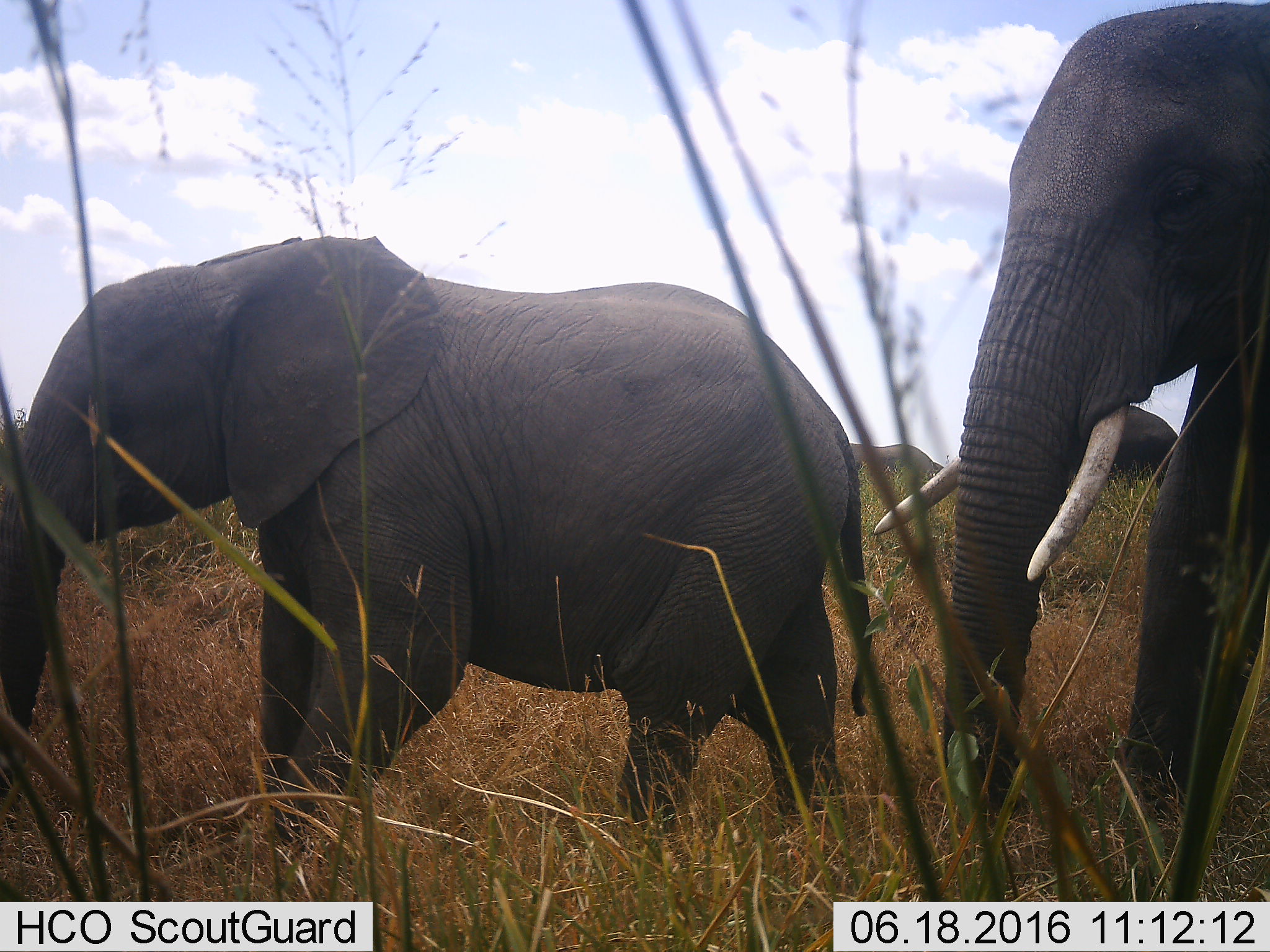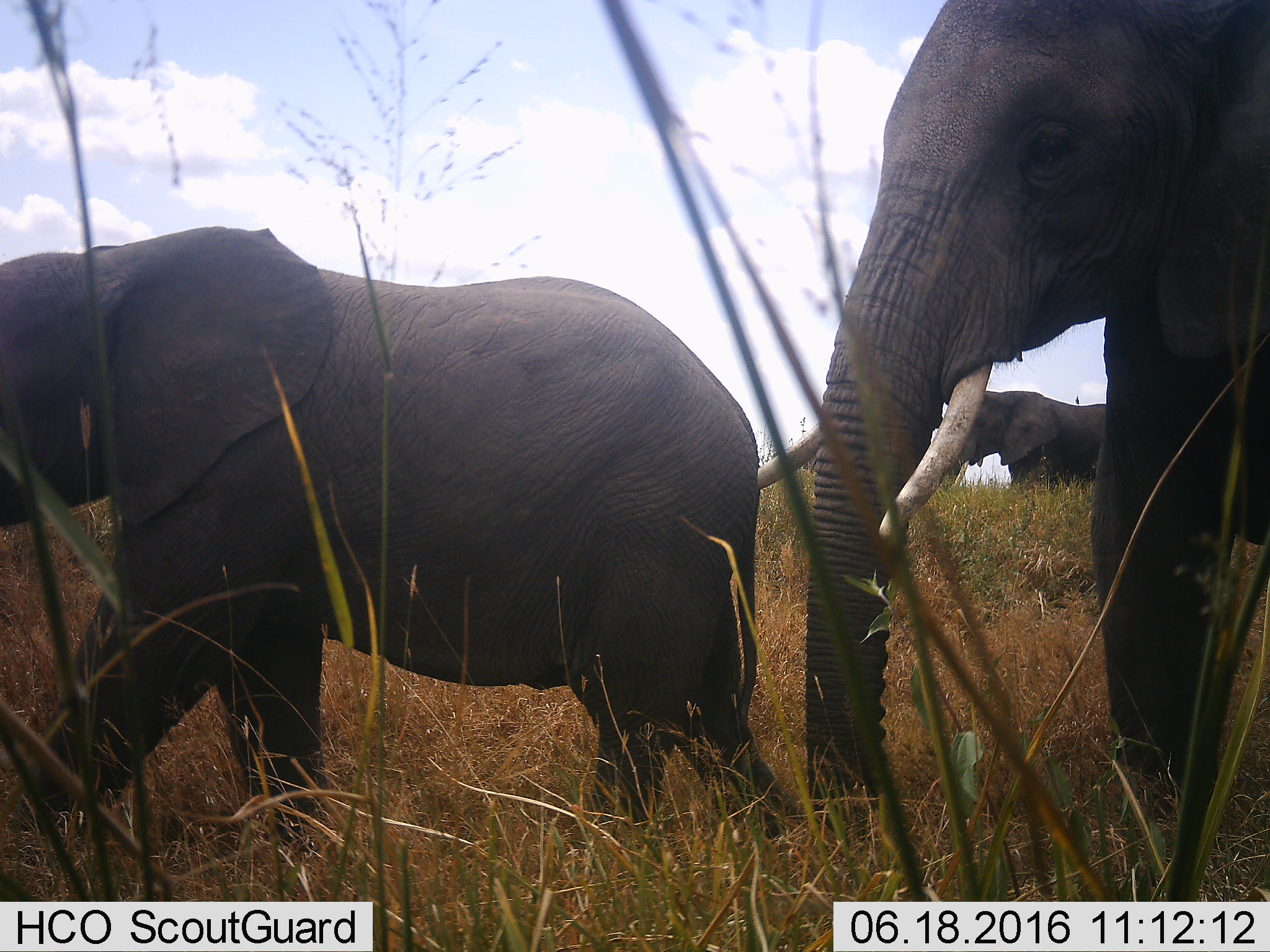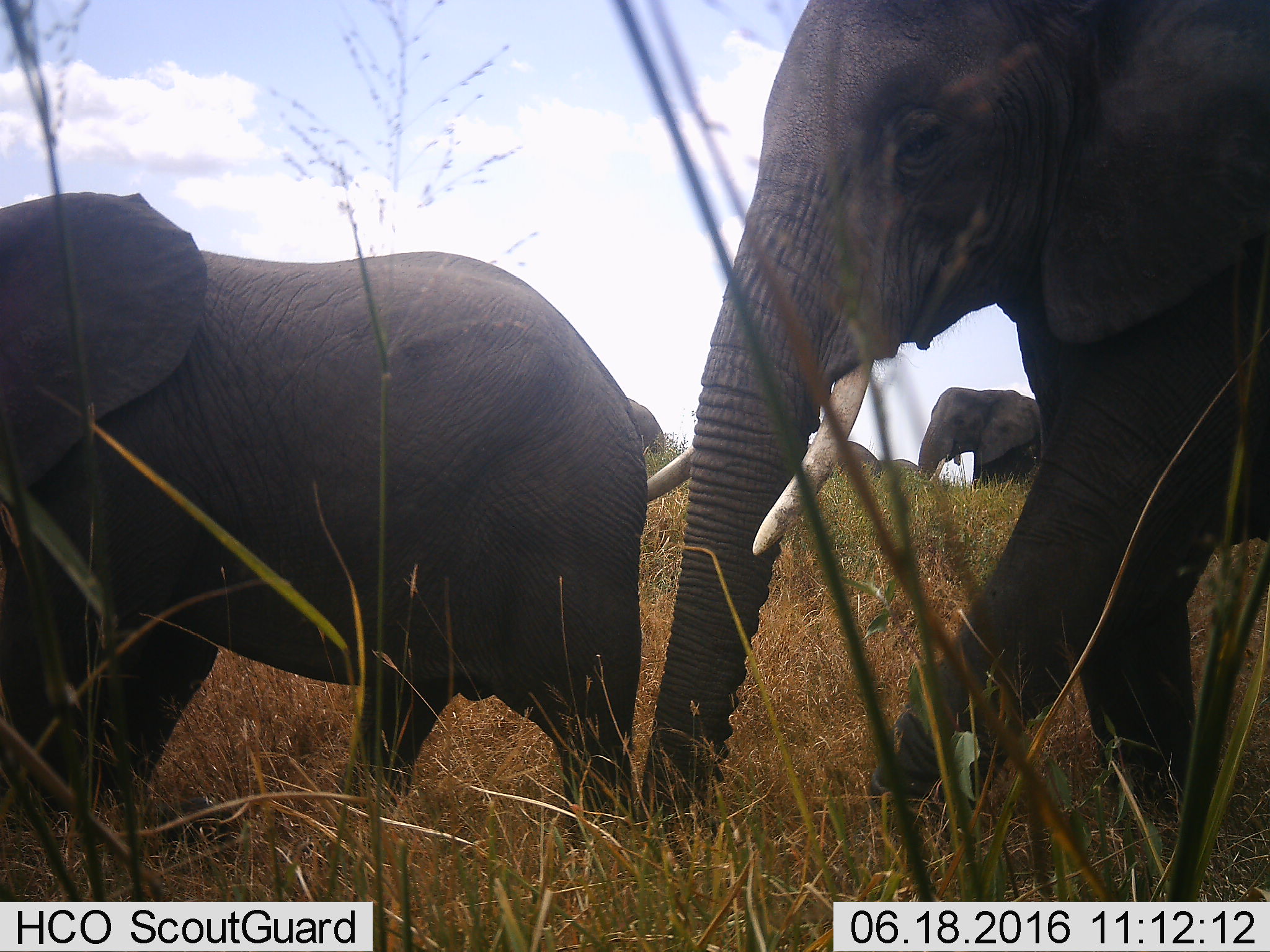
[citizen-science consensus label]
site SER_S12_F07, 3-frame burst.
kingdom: Animalia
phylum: Chordata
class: Mammalia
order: Proboscidea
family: Elephantidae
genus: Loxodonta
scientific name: Loxodonta africana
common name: african bush elephant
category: elephant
Elephant (african bush elephant) (Loxodonta africana), count 5. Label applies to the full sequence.